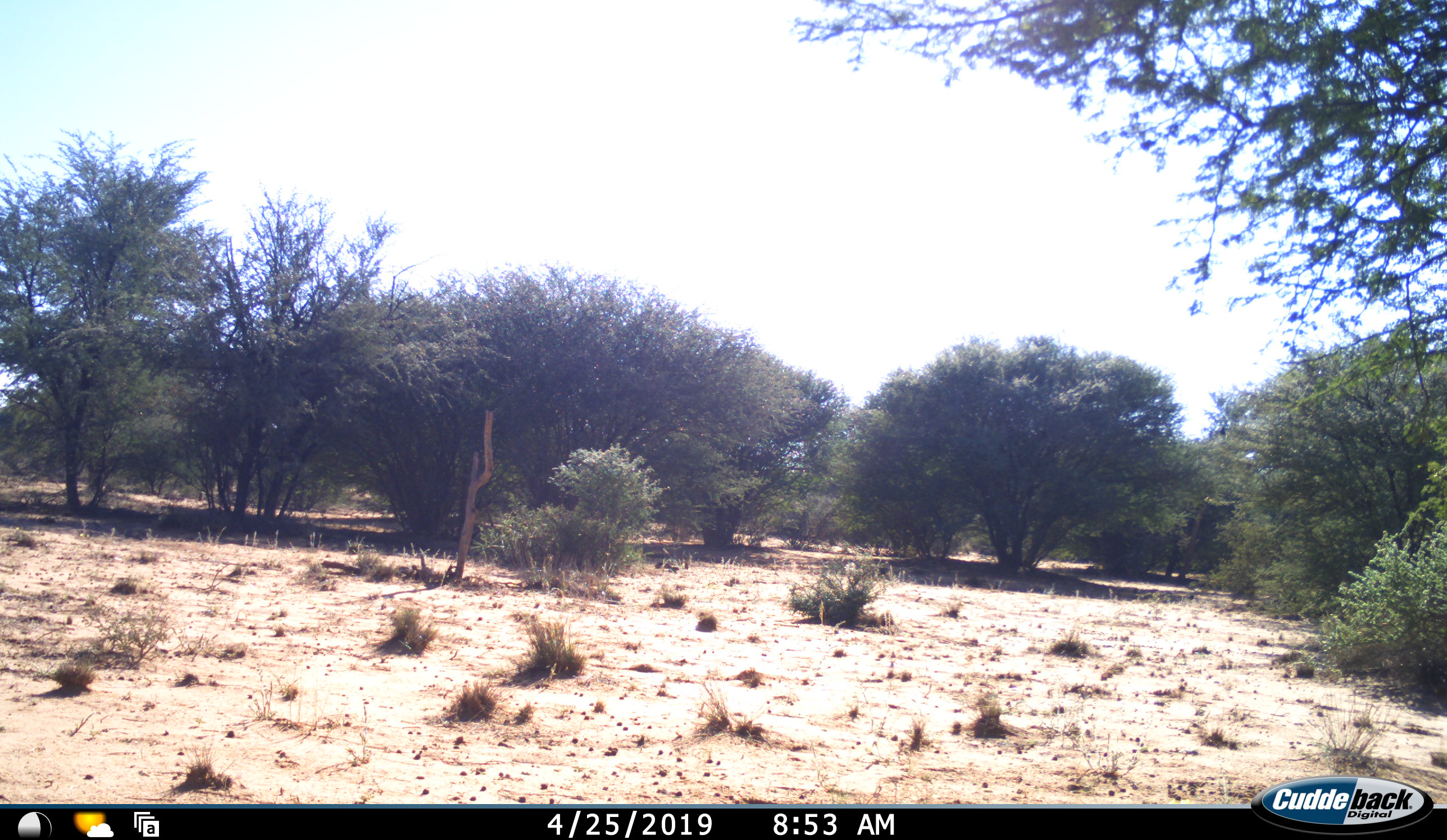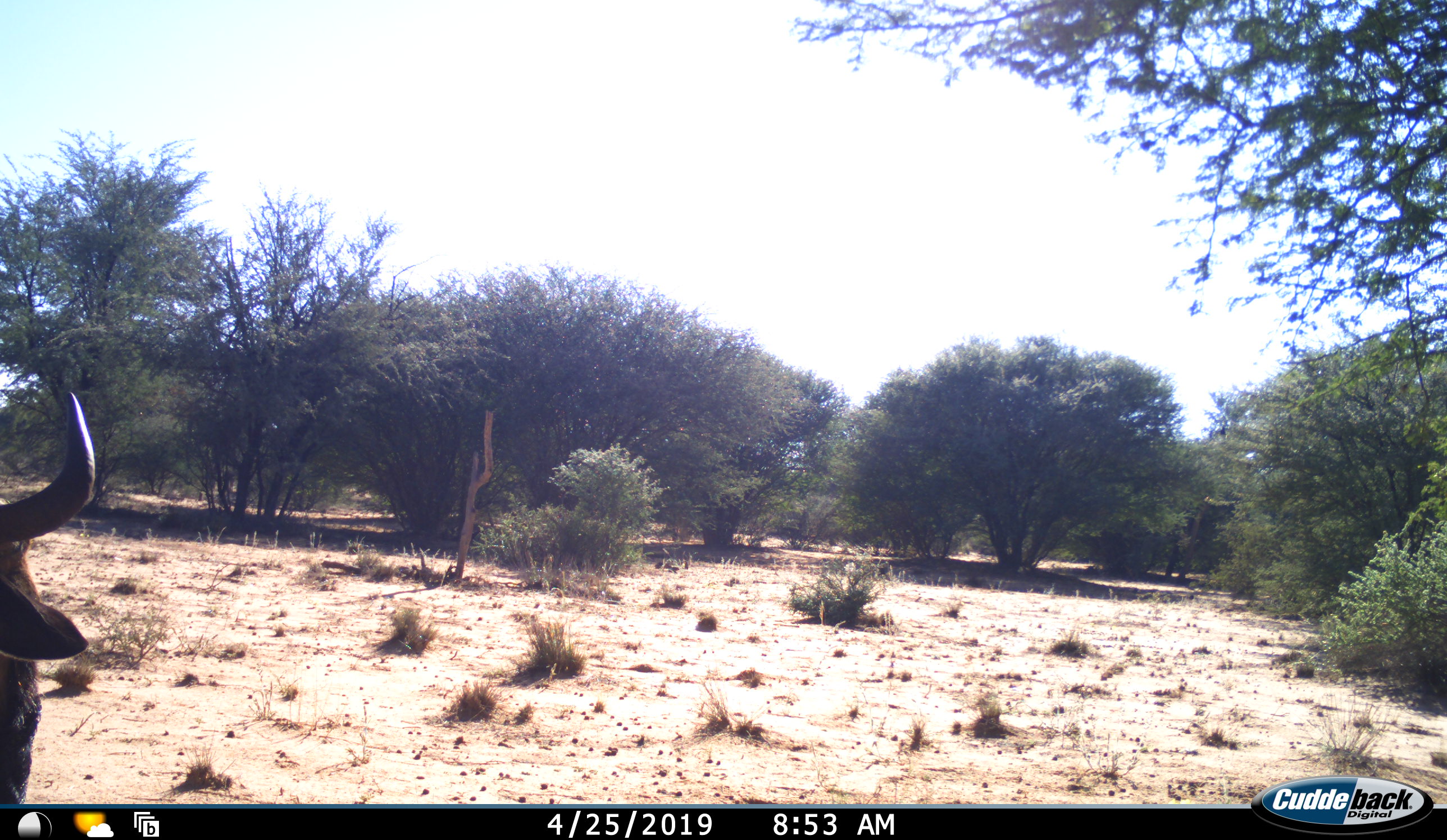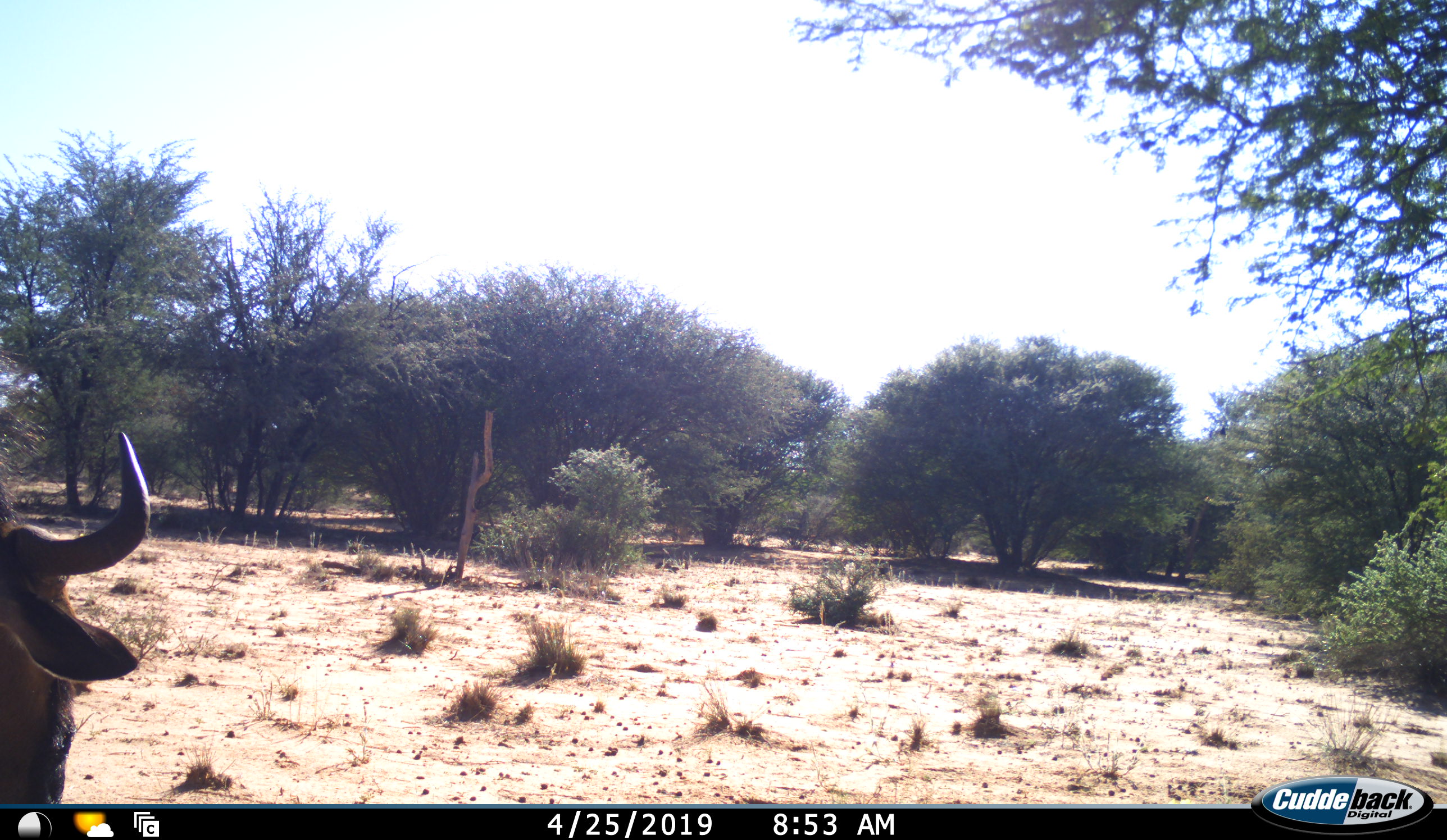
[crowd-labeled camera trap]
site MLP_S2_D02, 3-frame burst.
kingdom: Animalia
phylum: Chordata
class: Mammalia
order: Artiodactyla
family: Bovidae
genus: Connochaetes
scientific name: Connochaetes taurinus taurinus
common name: blue wildebeest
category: wildebeestblue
Wildebeestblue (blue wildebeest) (Connochaetes taurinus taurinus), count 1. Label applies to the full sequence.